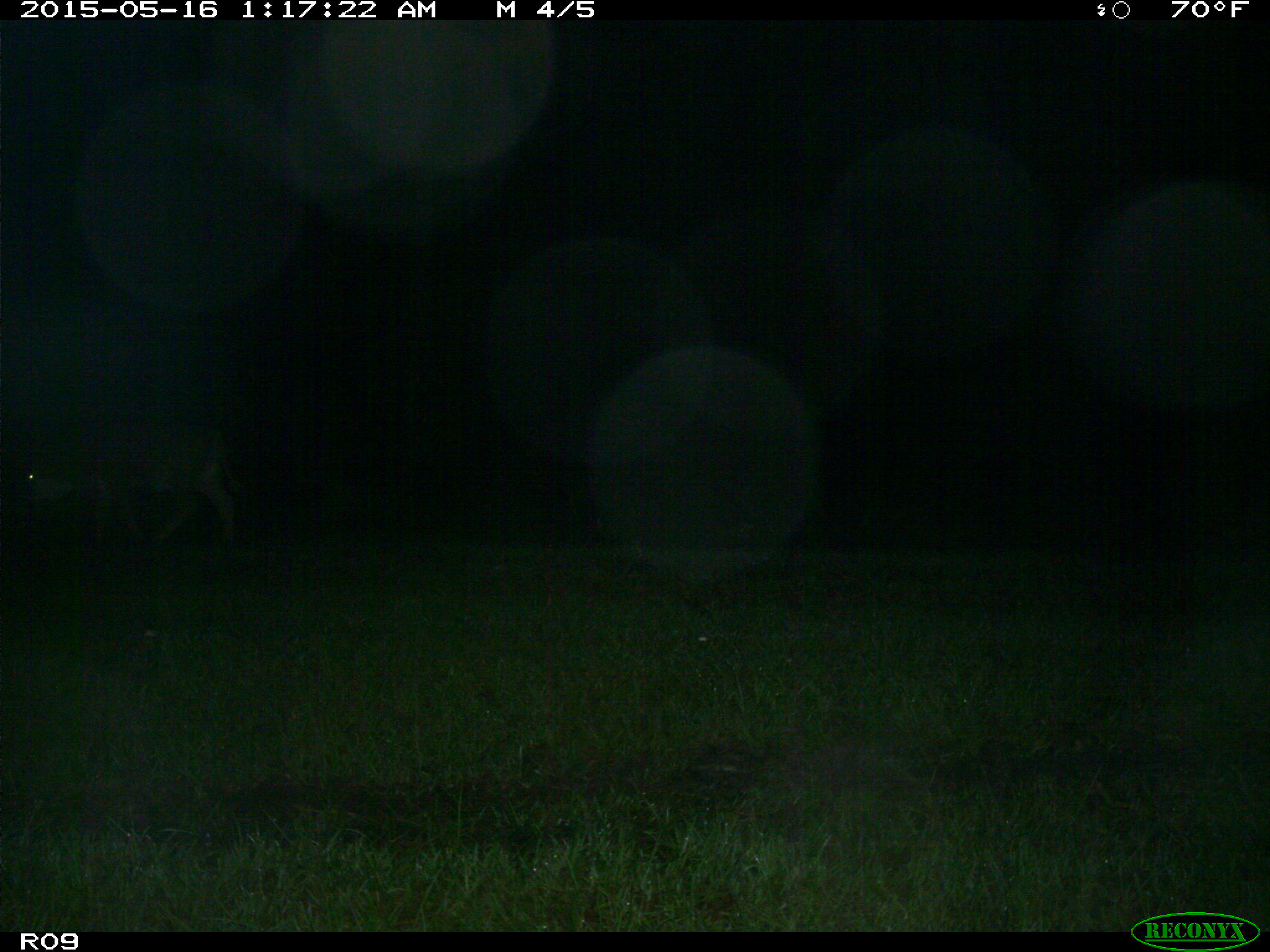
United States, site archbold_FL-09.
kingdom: Animalia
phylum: Chordata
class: Mammalia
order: Artiodactyla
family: Bovidae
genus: Bos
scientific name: Bos taurus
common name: domestic cow